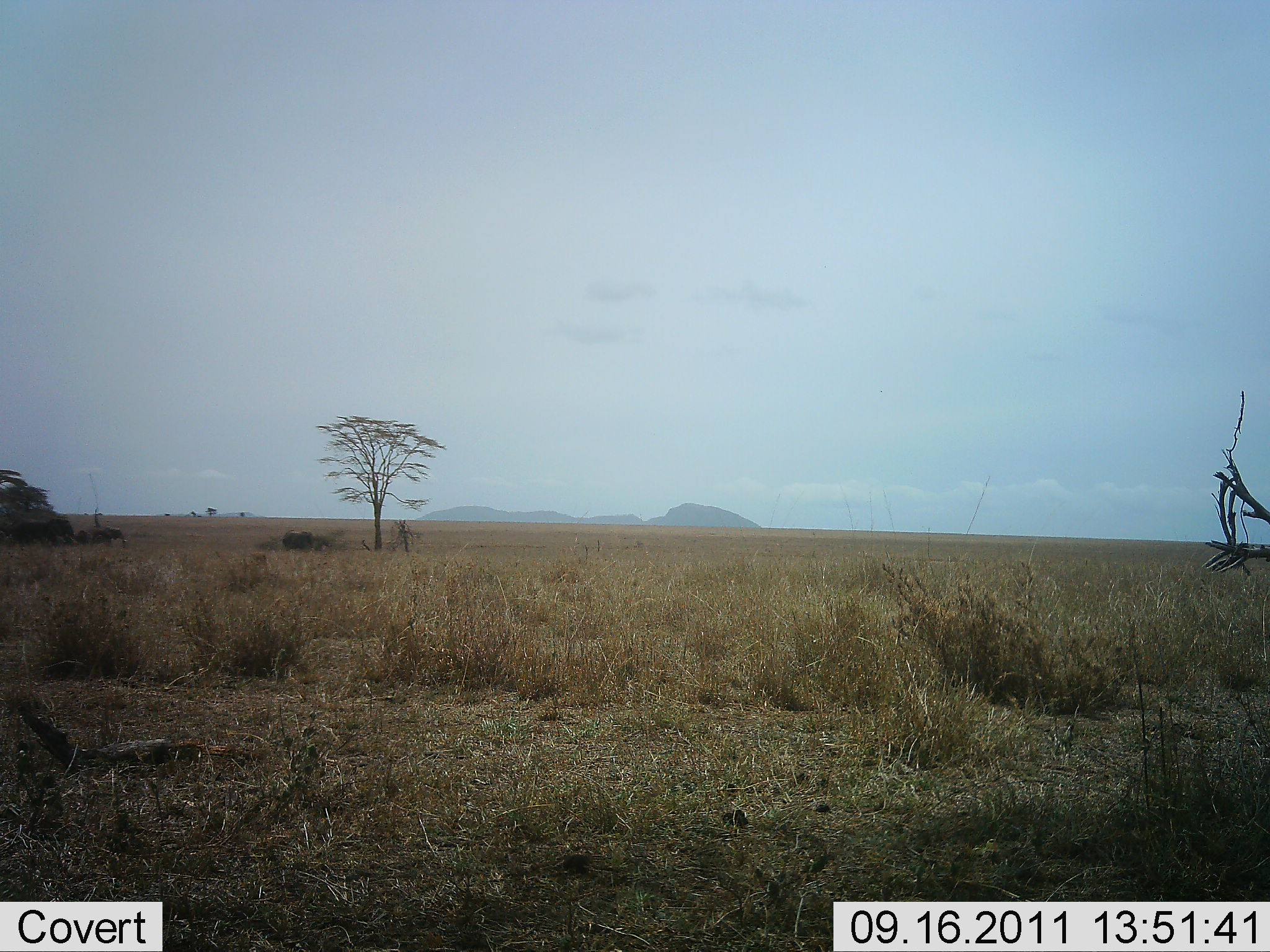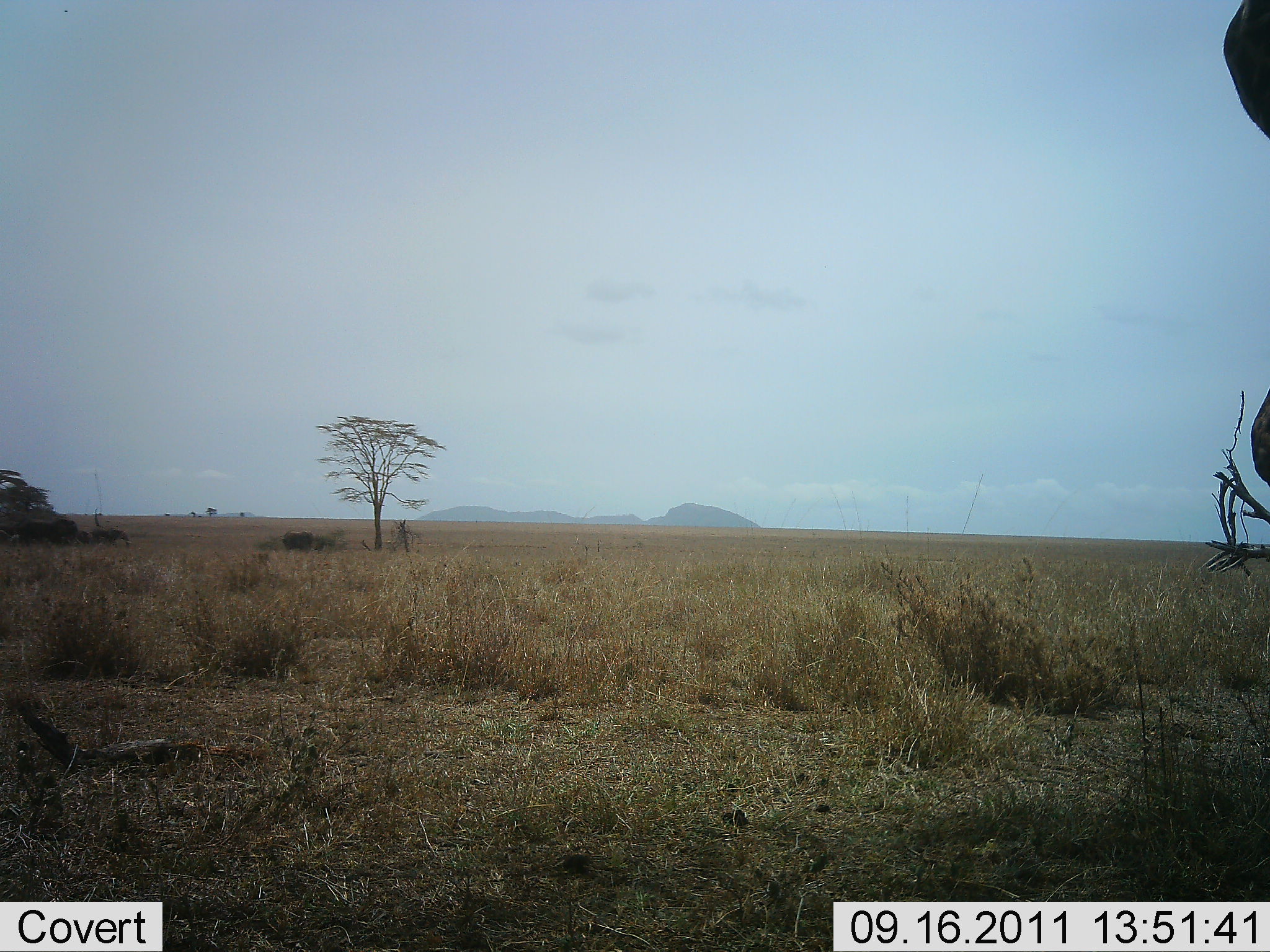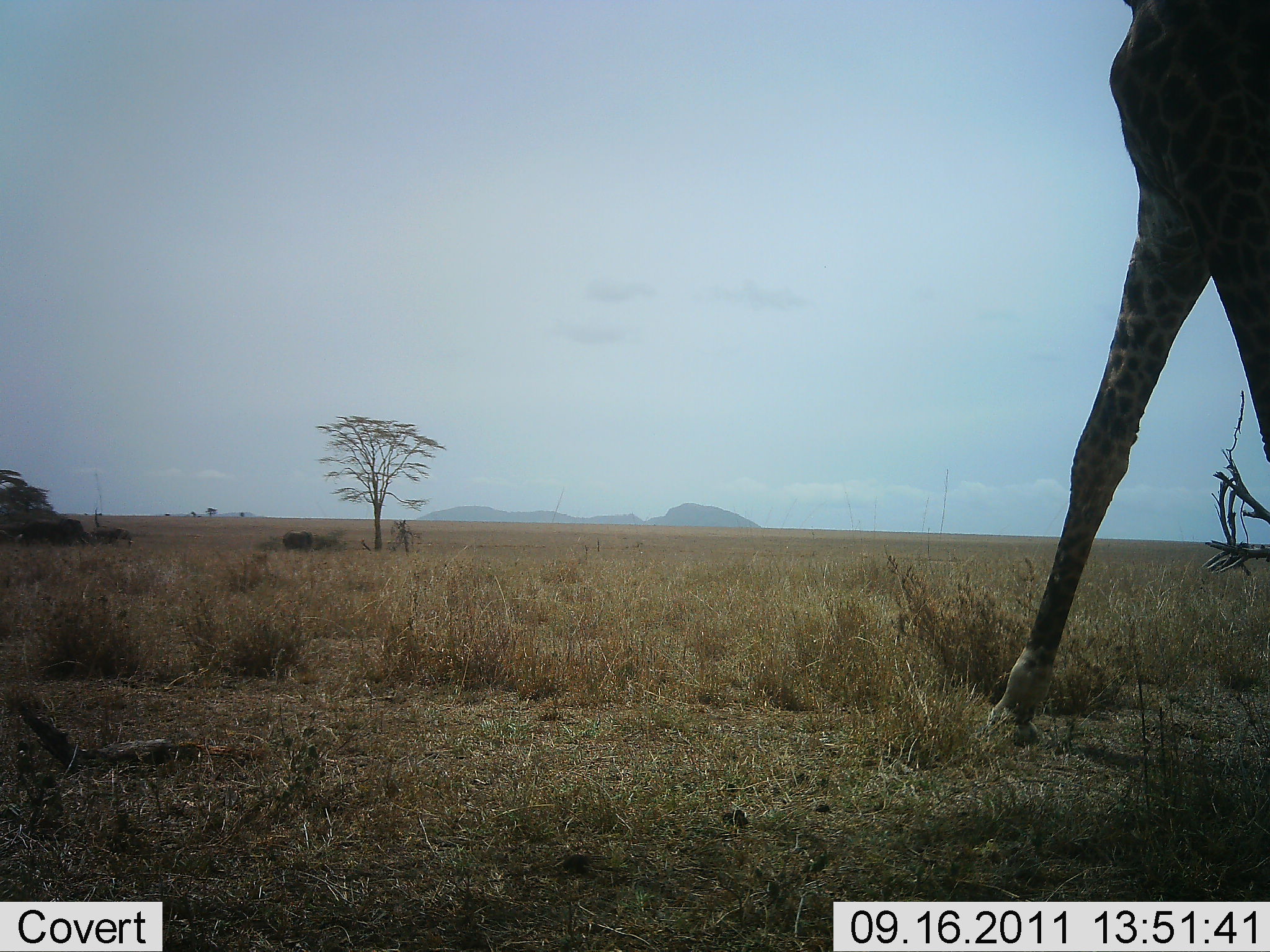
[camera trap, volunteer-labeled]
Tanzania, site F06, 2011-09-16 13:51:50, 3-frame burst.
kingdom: Animalia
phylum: Chordata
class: Mammalia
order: Artiodactyla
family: Giraffidae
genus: Giraffa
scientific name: Giraffa camelopardalis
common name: giraffe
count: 1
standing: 7%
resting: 0%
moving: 93%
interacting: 0%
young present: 0%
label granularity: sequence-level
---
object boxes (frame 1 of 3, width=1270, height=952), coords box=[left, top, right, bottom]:
animal: box=[282, 530, 321, 550]
group: box=[1, 516, 129, 550]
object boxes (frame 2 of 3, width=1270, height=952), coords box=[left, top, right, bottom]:
animal: box=[1223, 0, 1270, 485]; box=[279, 529, 325, 552]
group: box=[15, 518, 132, 551]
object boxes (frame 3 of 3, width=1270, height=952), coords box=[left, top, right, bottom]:
animal: box=[978, 0, 1269, 742]; box=[89, 524, 133, 549]; box=[283, 530, 314, 553]
group: box=[0, 513, 89, 548]